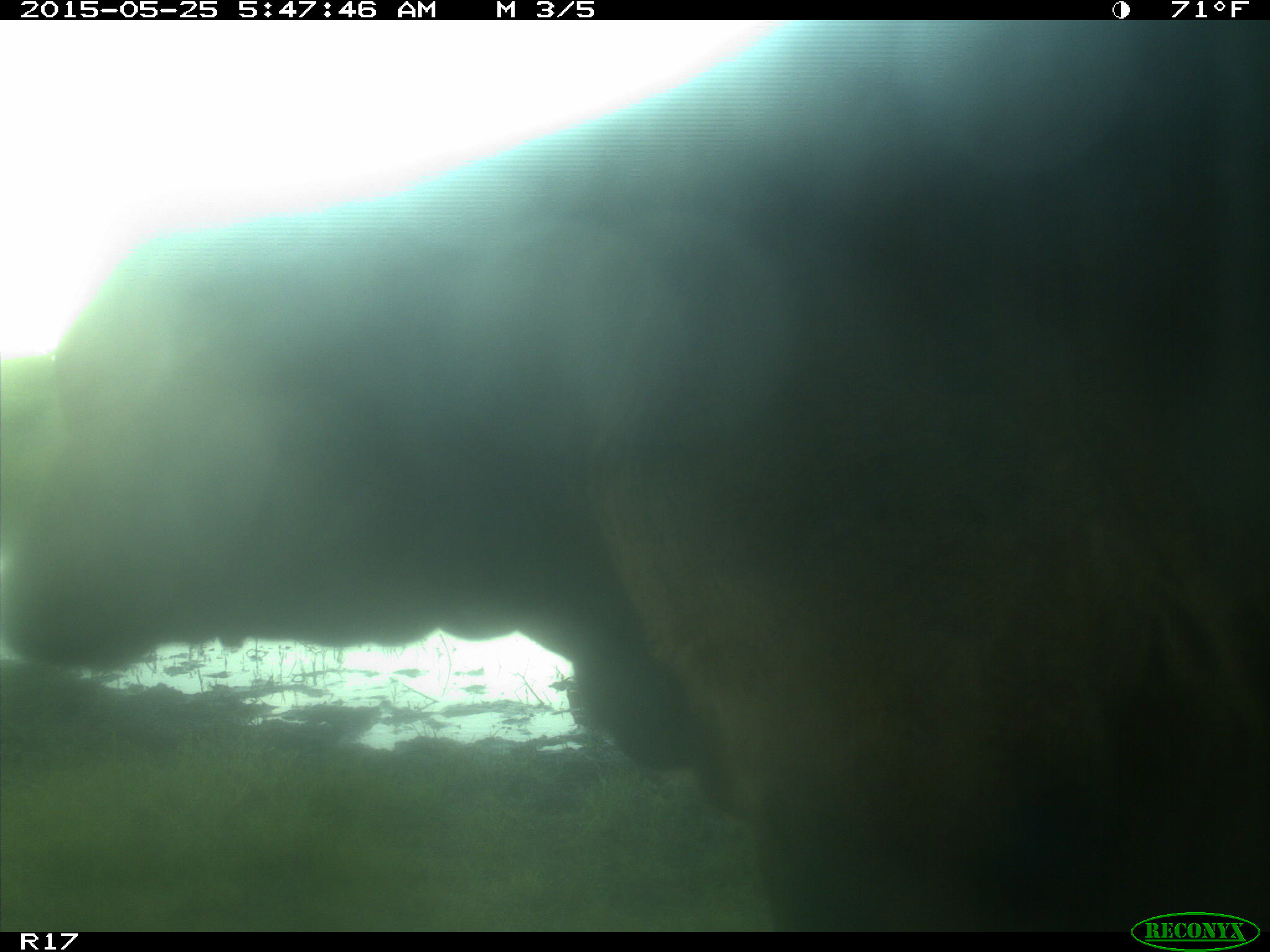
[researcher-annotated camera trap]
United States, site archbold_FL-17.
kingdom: Animalia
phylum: Chordata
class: Mammalia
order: Artiodactyla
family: Bovidae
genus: Bos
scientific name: Bos taurus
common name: domestic cow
Bos taurus (domestic cow).